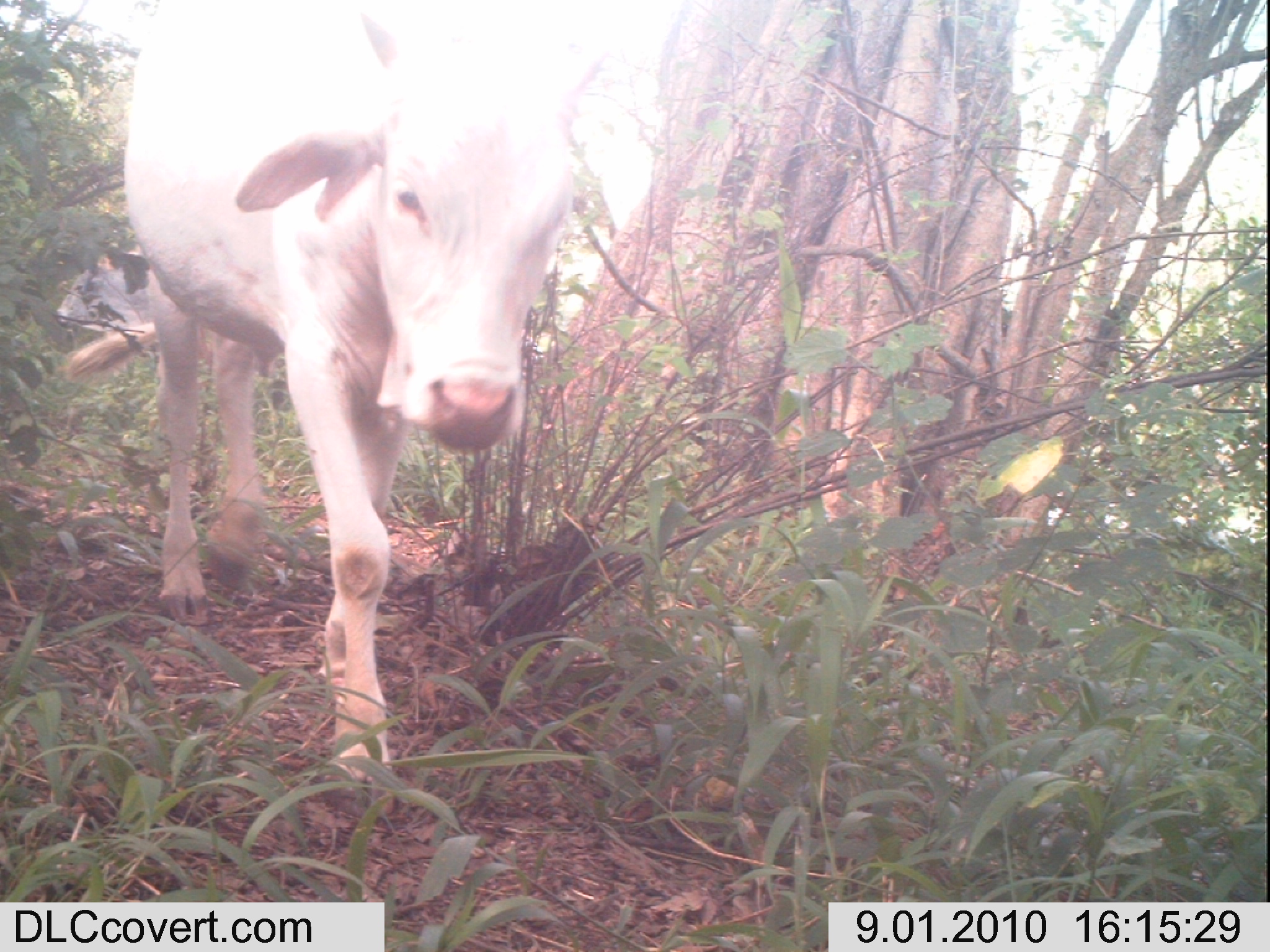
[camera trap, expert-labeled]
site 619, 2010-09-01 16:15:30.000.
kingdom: Animalia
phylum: Chordata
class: Mammalia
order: Artiodactyla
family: Bovidae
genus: Bos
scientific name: Bos taurus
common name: domestic cattle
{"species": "Bos taurus (domestic cattle)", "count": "1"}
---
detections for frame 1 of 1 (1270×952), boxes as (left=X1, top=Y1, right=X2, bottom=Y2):
bos taurus: (left=123, top=0, right=618, bottom=819)